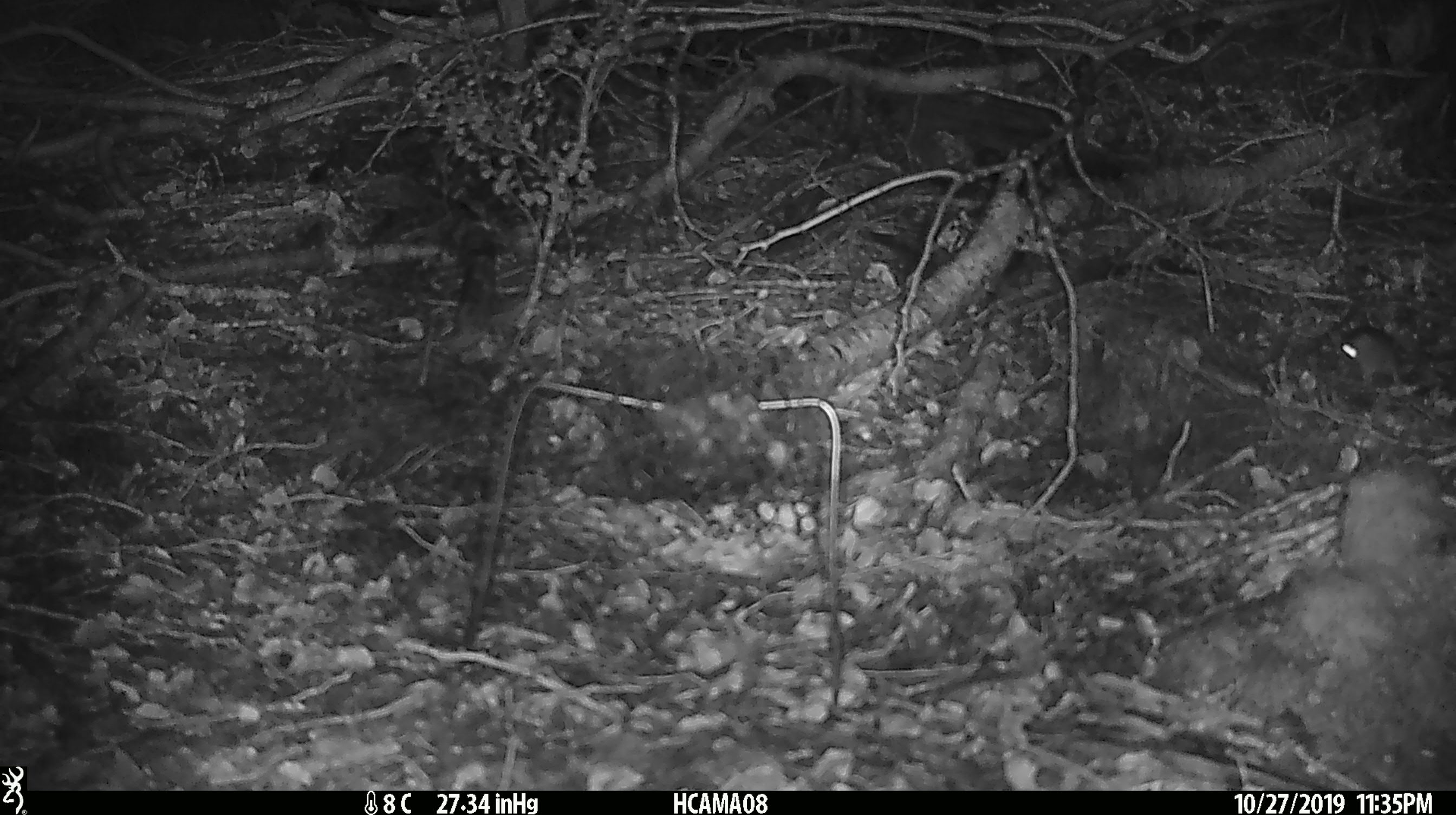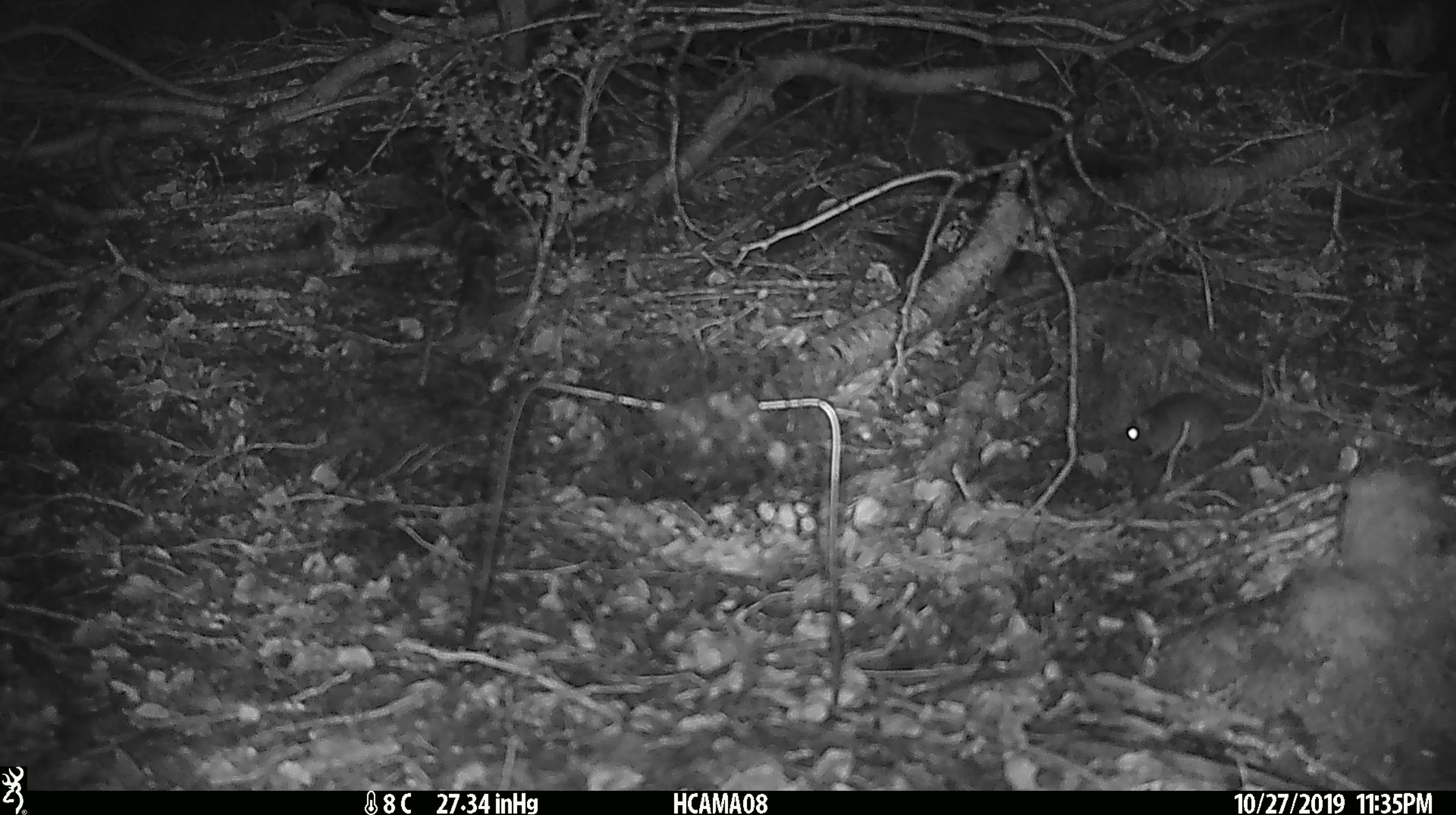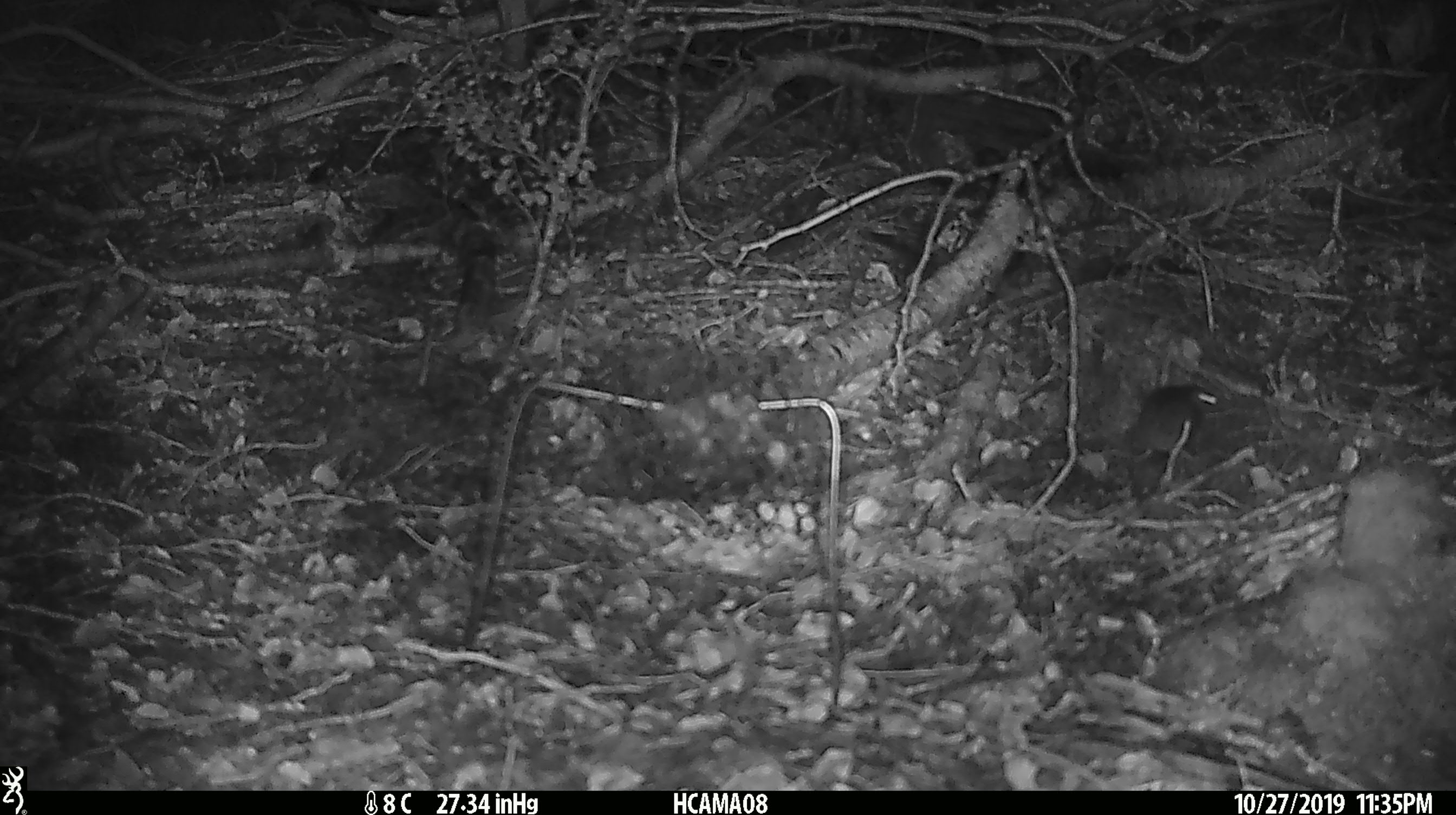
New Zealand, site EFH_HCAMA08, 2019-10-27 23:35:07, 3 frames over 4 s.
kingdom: Animalia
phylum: Chordata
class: Mammalia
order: Rodentia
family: Muridae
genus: Mus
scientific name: Mus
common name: mouse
Mouse (Mus).